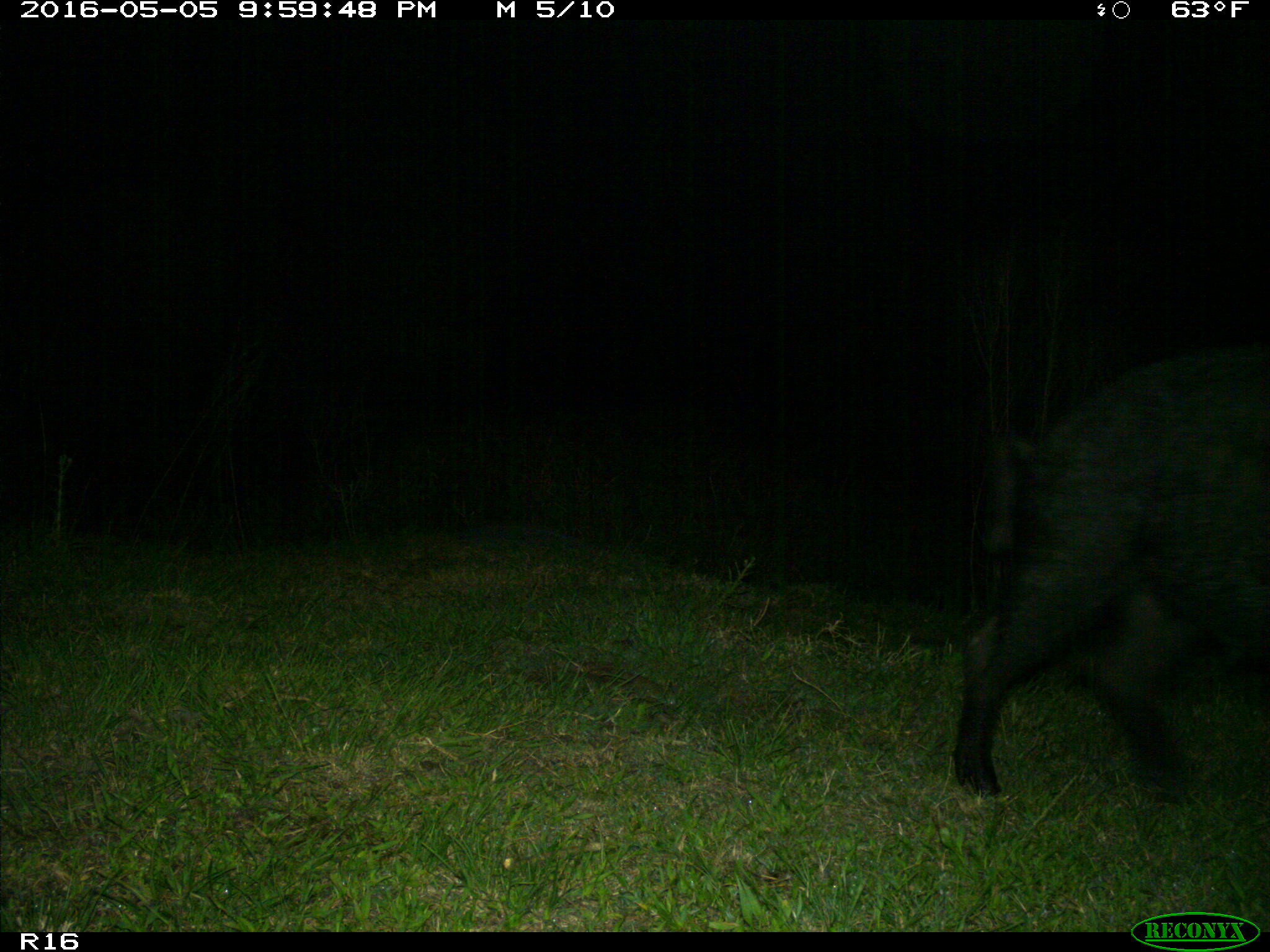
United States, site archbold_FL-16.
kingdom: Animalia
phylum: Chordata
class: Mammalia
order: Artiodactyla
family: Suidae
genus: Sus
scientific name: Sus scrofa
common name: wild boar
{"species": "Sus scrofa (wild boar)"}